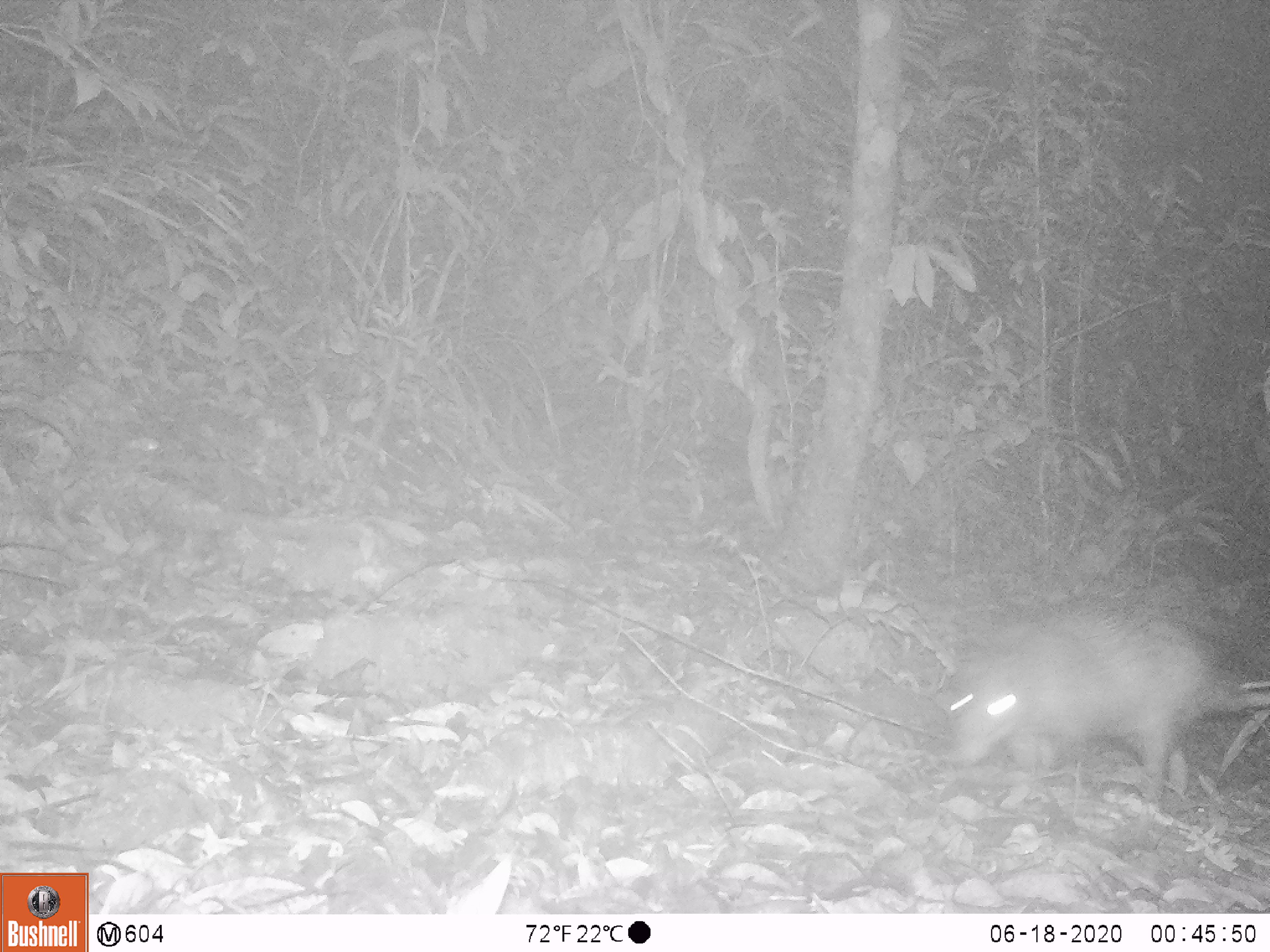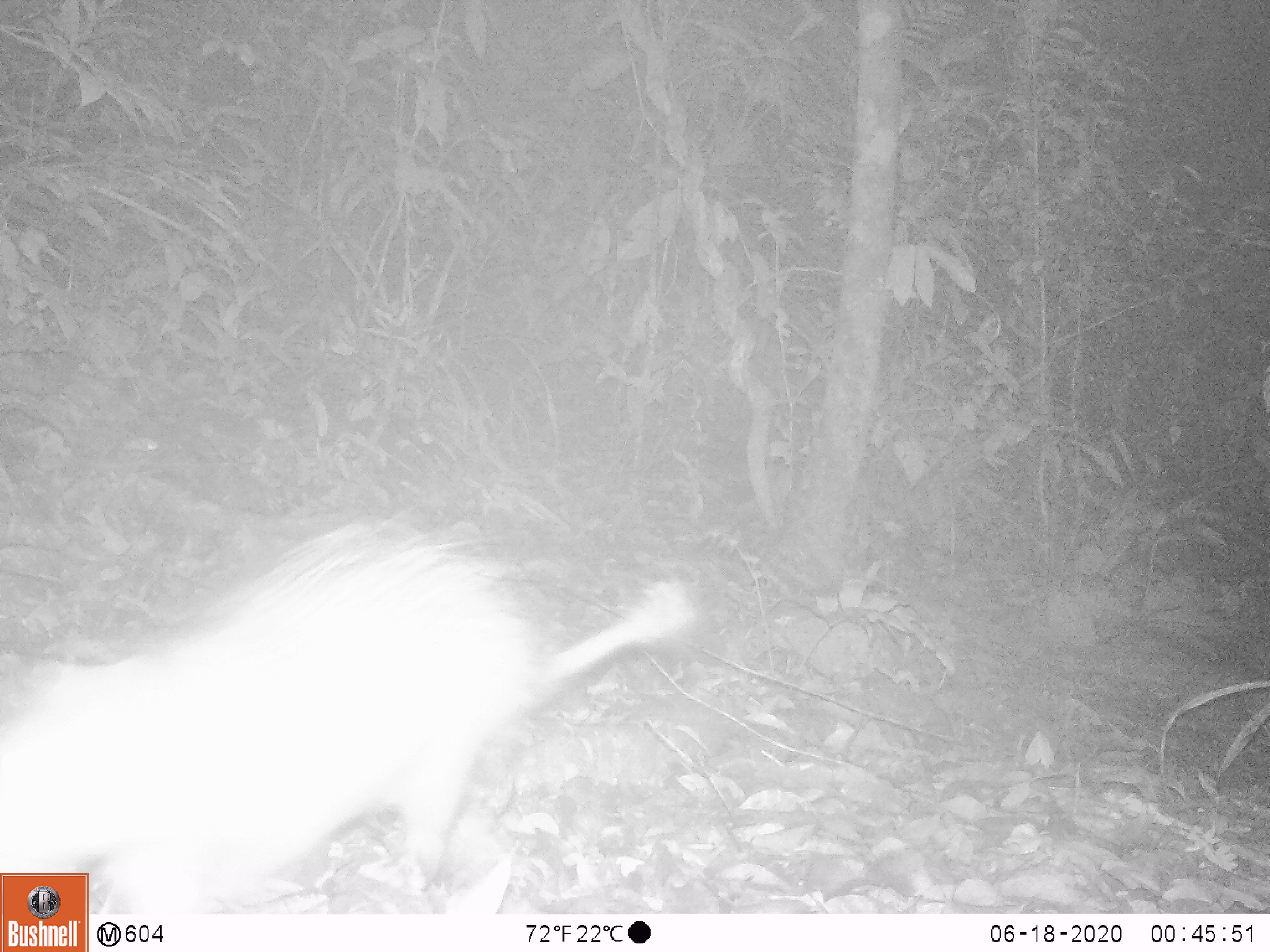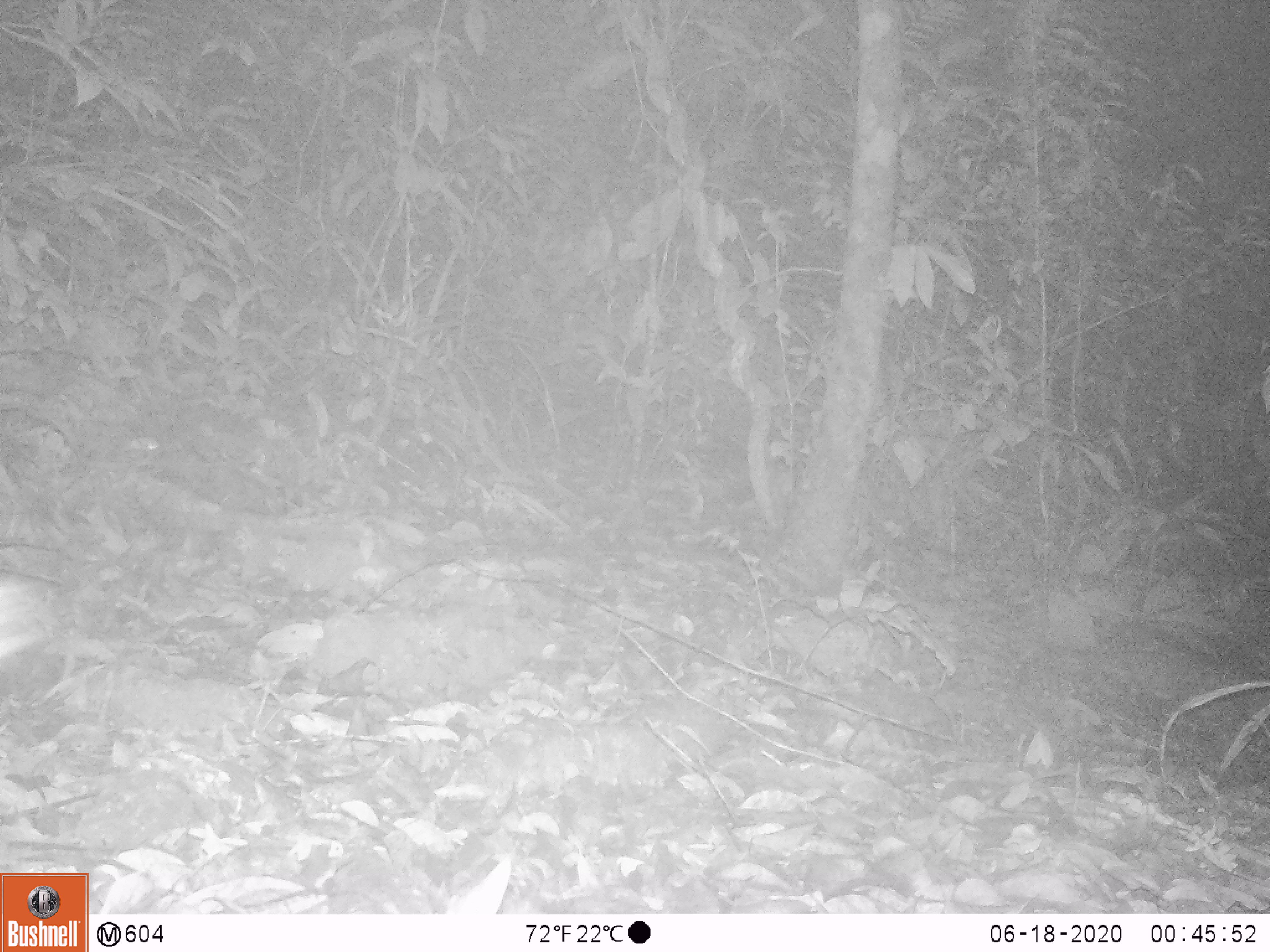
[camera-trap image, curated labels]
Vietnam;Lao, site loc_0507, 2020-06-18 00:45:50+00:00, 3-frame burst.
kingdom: Animalia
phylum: Chordata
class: Mammalia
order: Rodentia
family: Hystricidae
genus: Atherurus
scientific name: Atherurus macrourus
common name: asiatic brush-tailed porcupine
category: asiatic brush tailed porcupine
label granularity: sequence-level